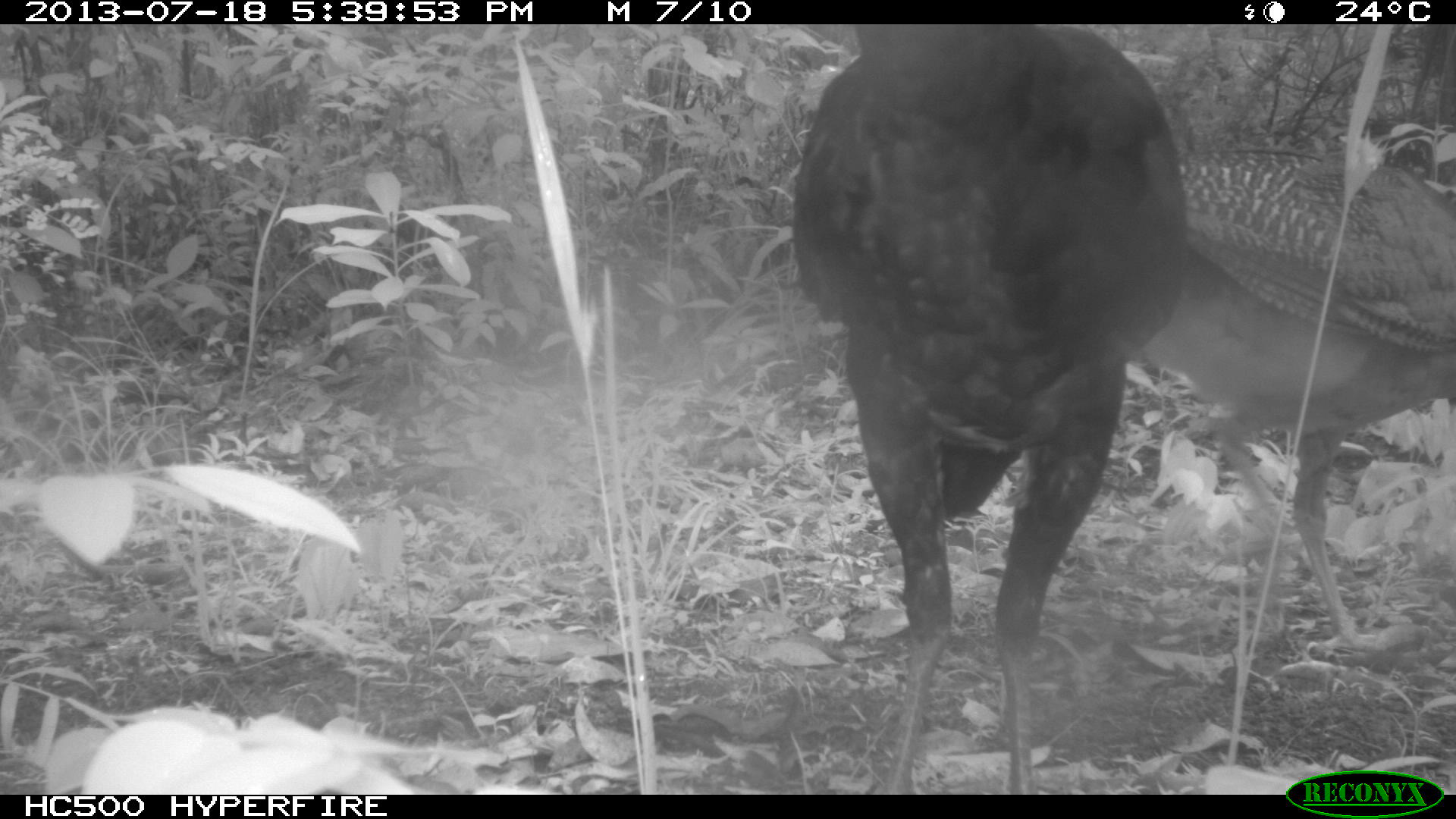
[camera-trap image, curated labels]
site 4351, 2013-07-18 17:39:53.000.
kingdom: Animalia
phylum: Chordata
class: Aves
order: Galliformes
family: Cracidae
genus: Crax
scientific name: Crax rubra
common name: great curassow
Crax rubra (great curassow), count 3.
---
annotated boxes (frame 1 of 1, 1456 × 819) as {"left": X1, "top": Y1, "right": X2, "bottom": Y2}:
crax rubra: {"left": 795, "top": 24, "right": 1186, "bottom": 791}; {"left": 1132, "top": 152, "right": 1456, "bottom": 661}